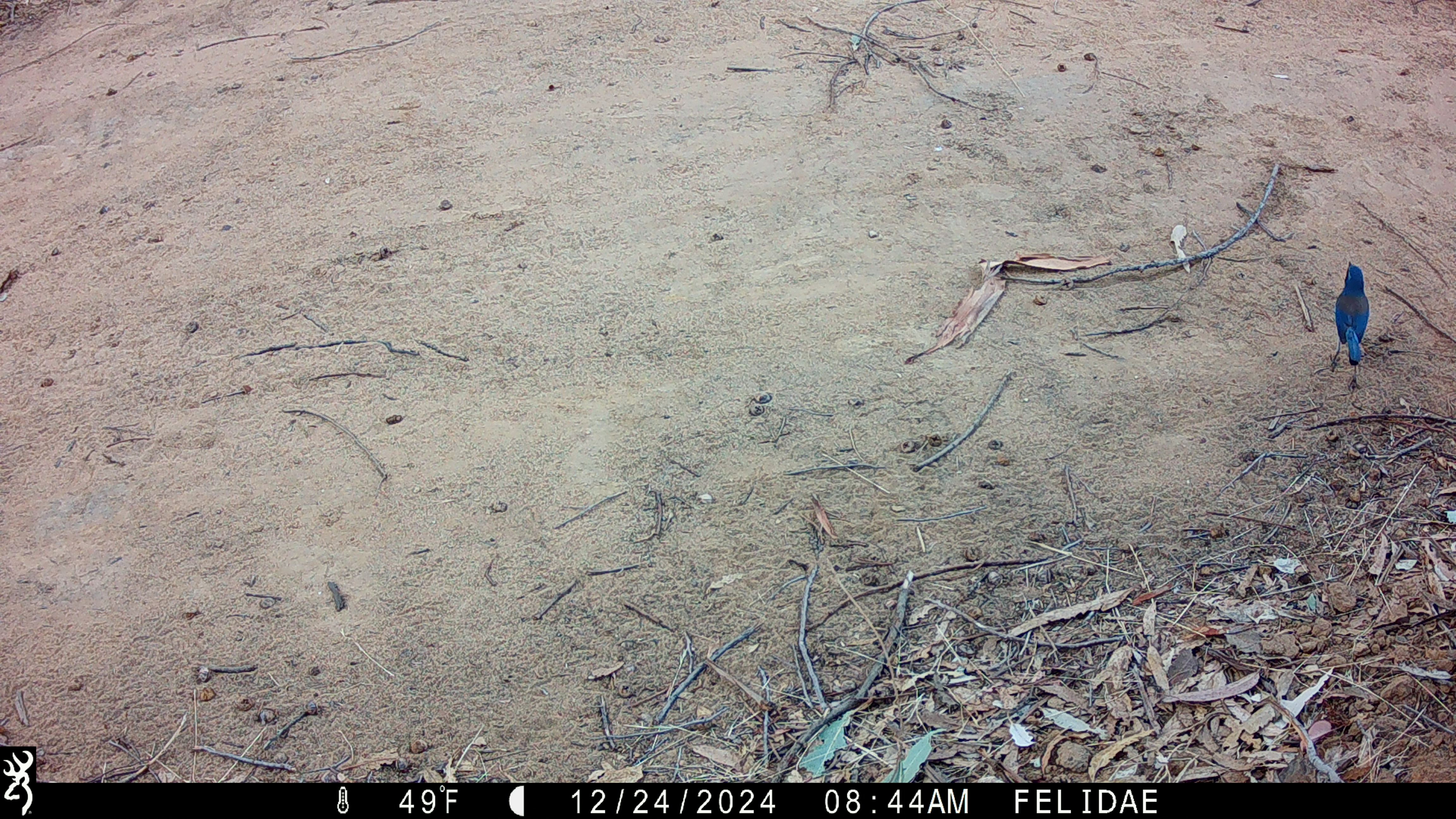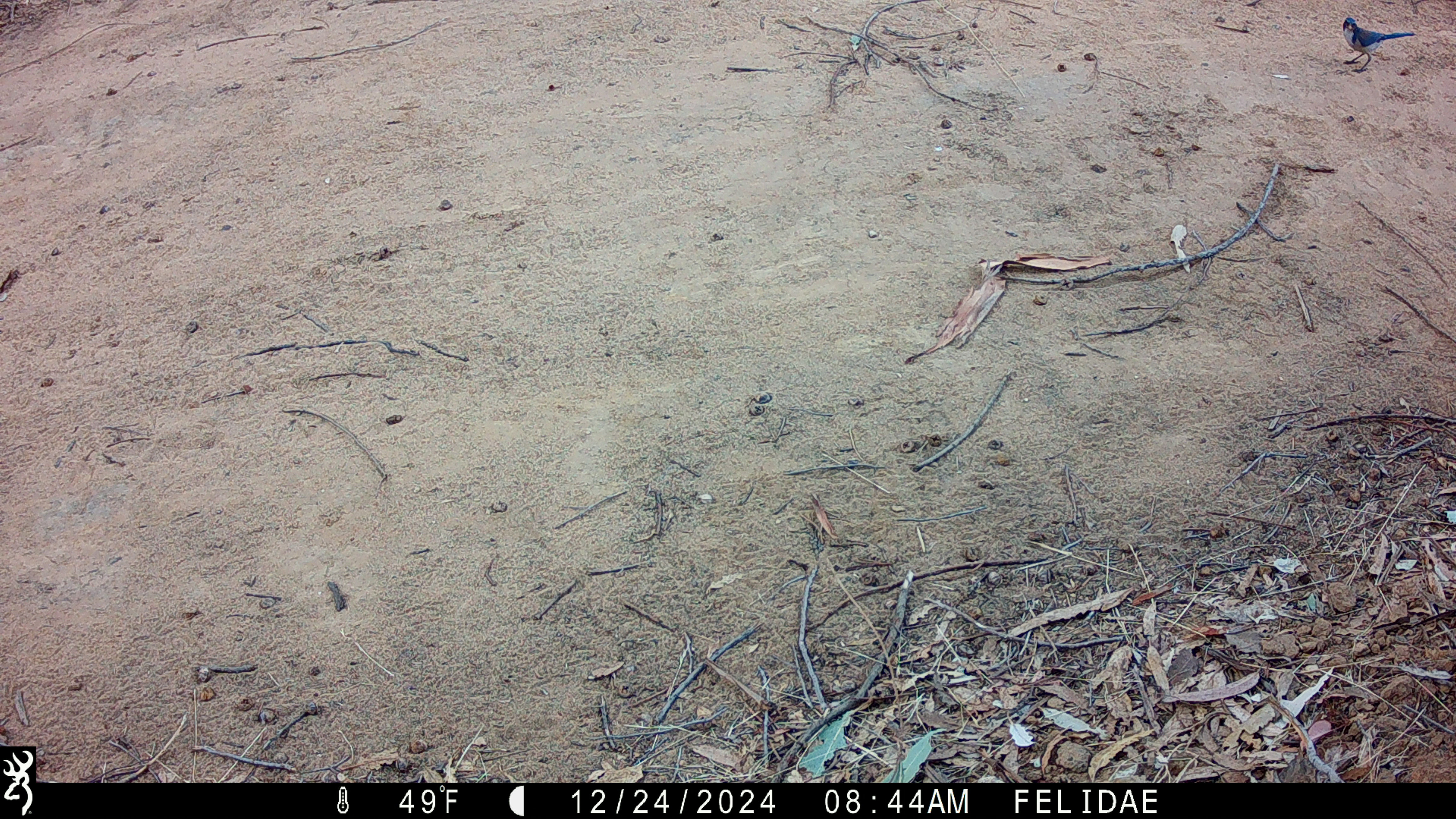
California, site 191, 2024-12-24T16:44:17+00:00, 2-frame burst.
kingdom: Animalia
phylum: Chordata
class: Aves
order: Passeriformes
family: Corvidae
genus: Aphelocoma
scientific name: Aphelocoma californica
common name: california scrub jay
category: western scrub-jay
Western scrub-jay (california scrub jay) (Aphelocoma californica).